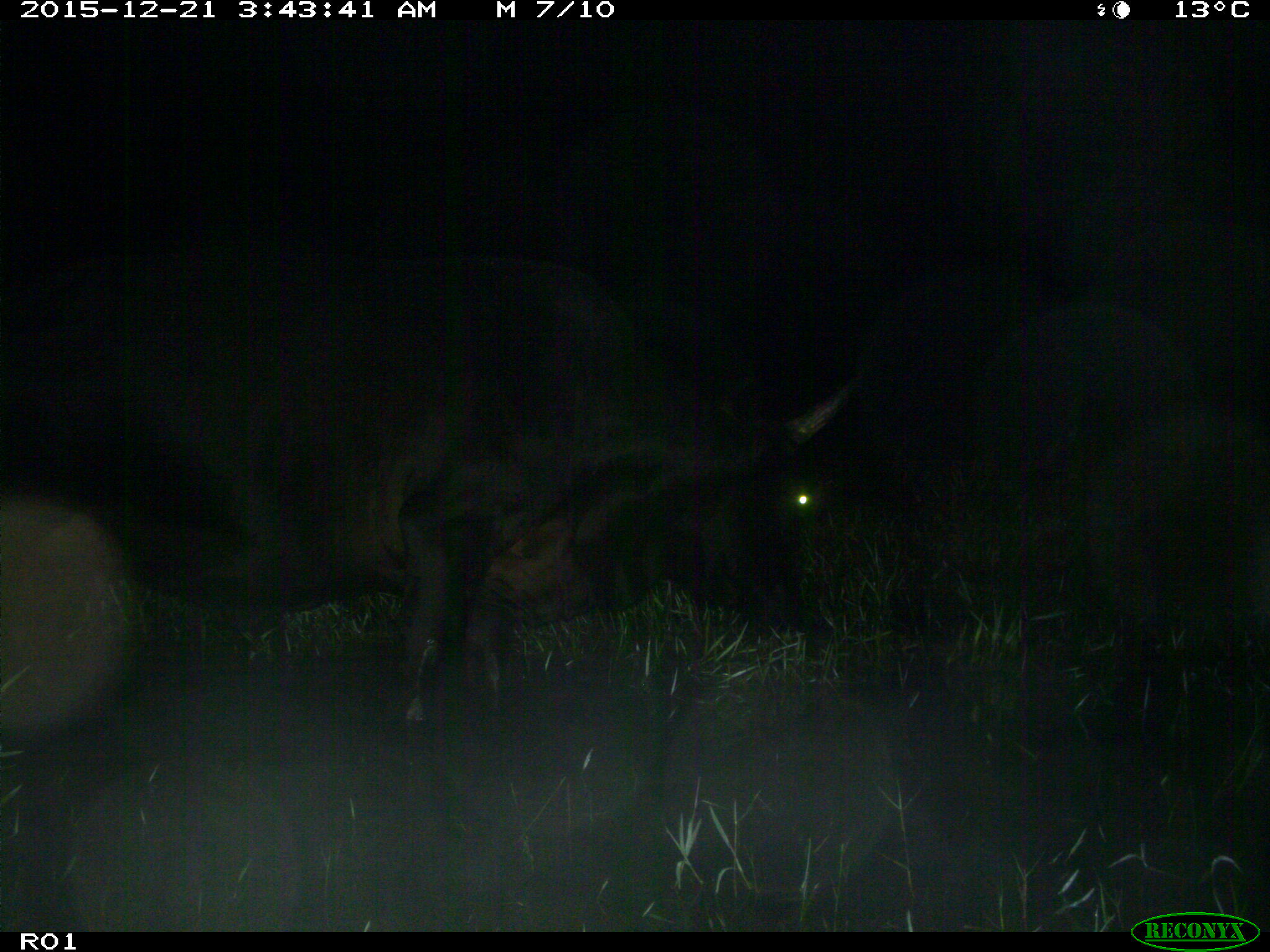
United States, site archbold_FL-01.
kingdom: Animalia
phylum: Chordata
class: Mammalia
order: Artiodactyla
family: Bovidae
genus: Bos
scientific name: Bos taurus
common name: domestic cow